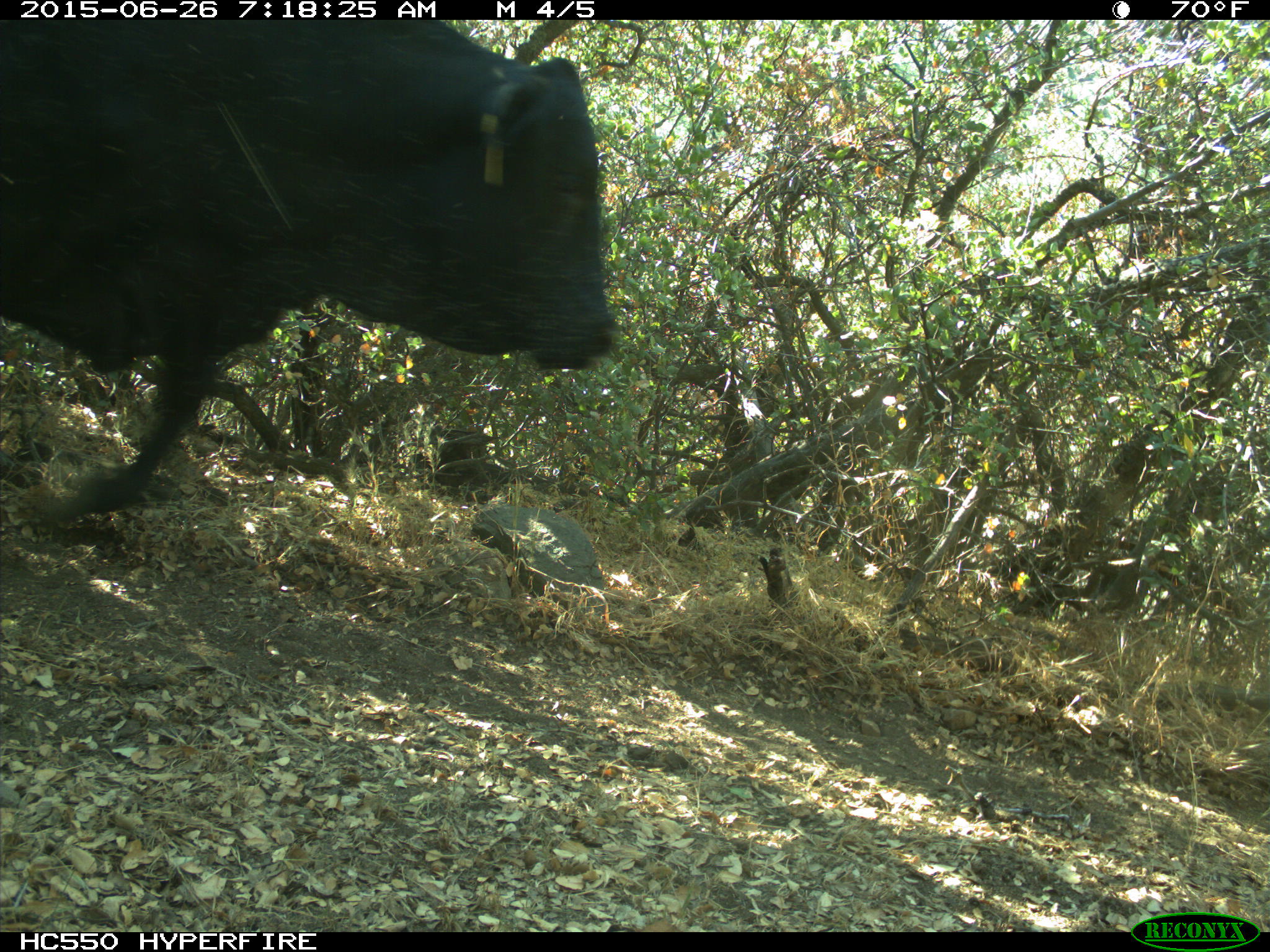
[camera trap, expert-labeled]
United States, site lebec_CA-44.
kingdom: Animalia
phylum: Chordata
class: Mammalia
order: Artiodactyla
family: Bovidae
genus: Bos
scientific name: Bos taurus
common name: domestic cow